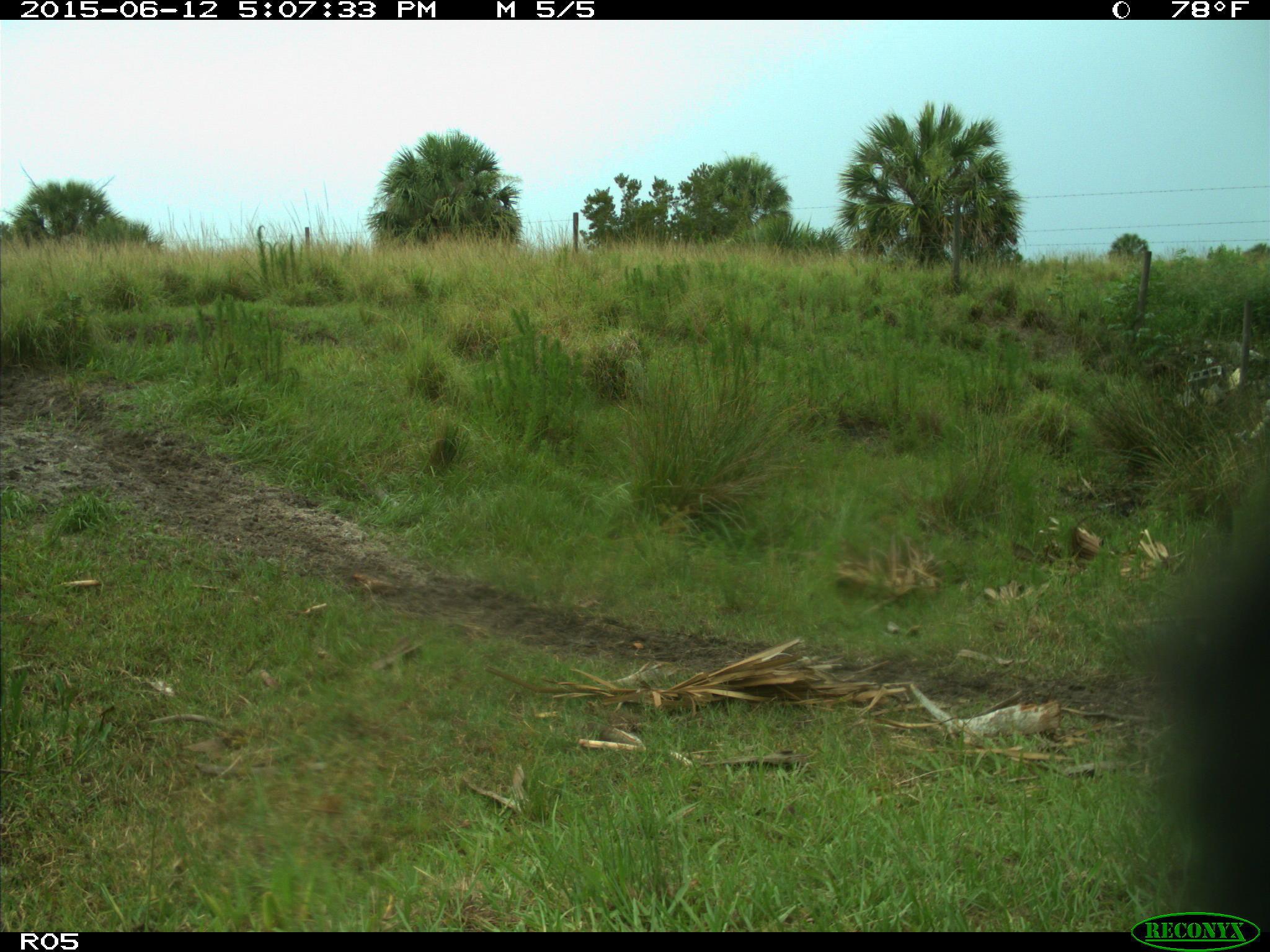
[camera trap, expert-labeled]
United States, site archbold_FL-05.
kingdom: Animalia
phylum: Chordata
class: Mammalia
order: Artiodactyla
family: Bovidae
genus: Bos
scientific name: Bos taurus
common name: domestic cow